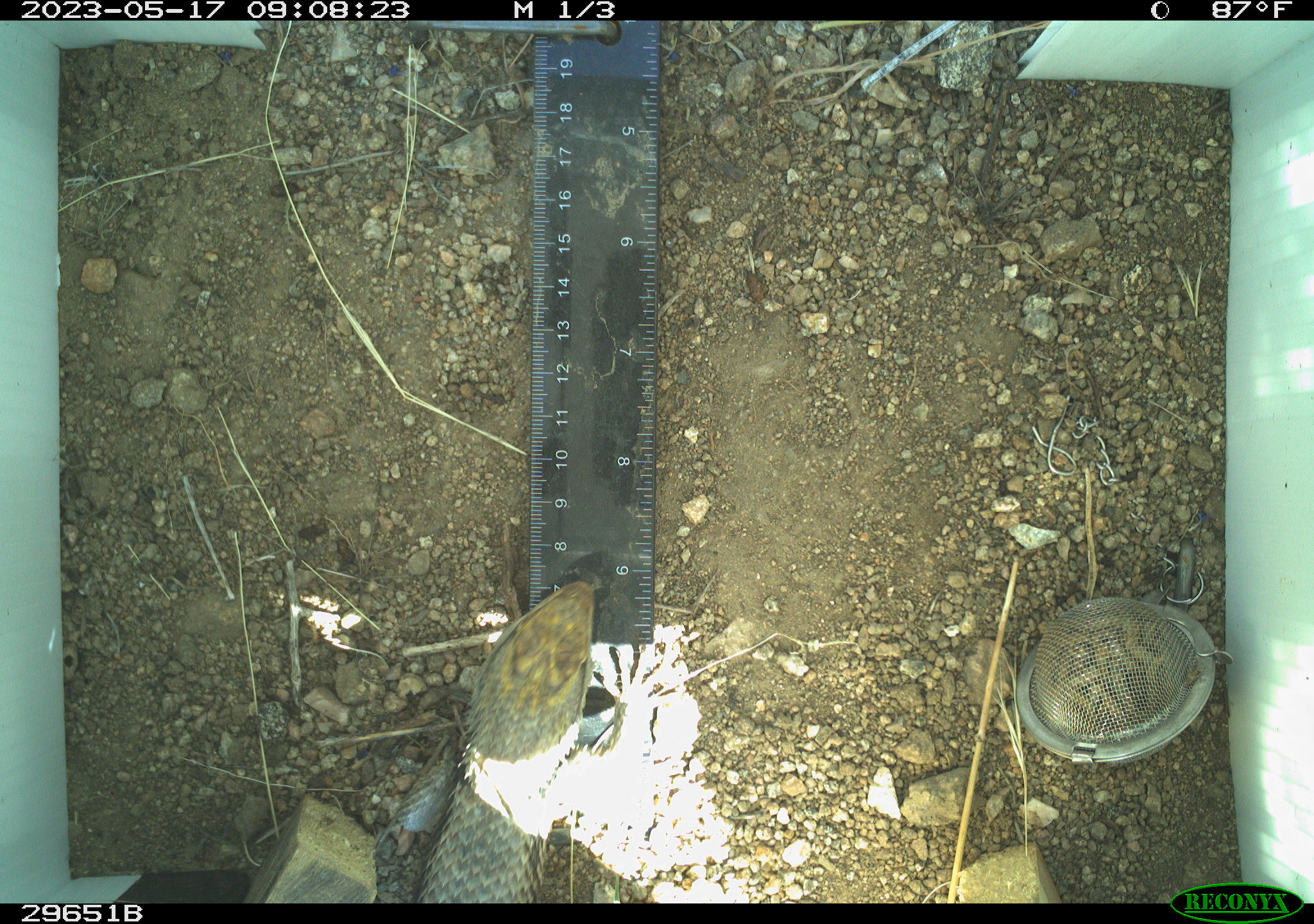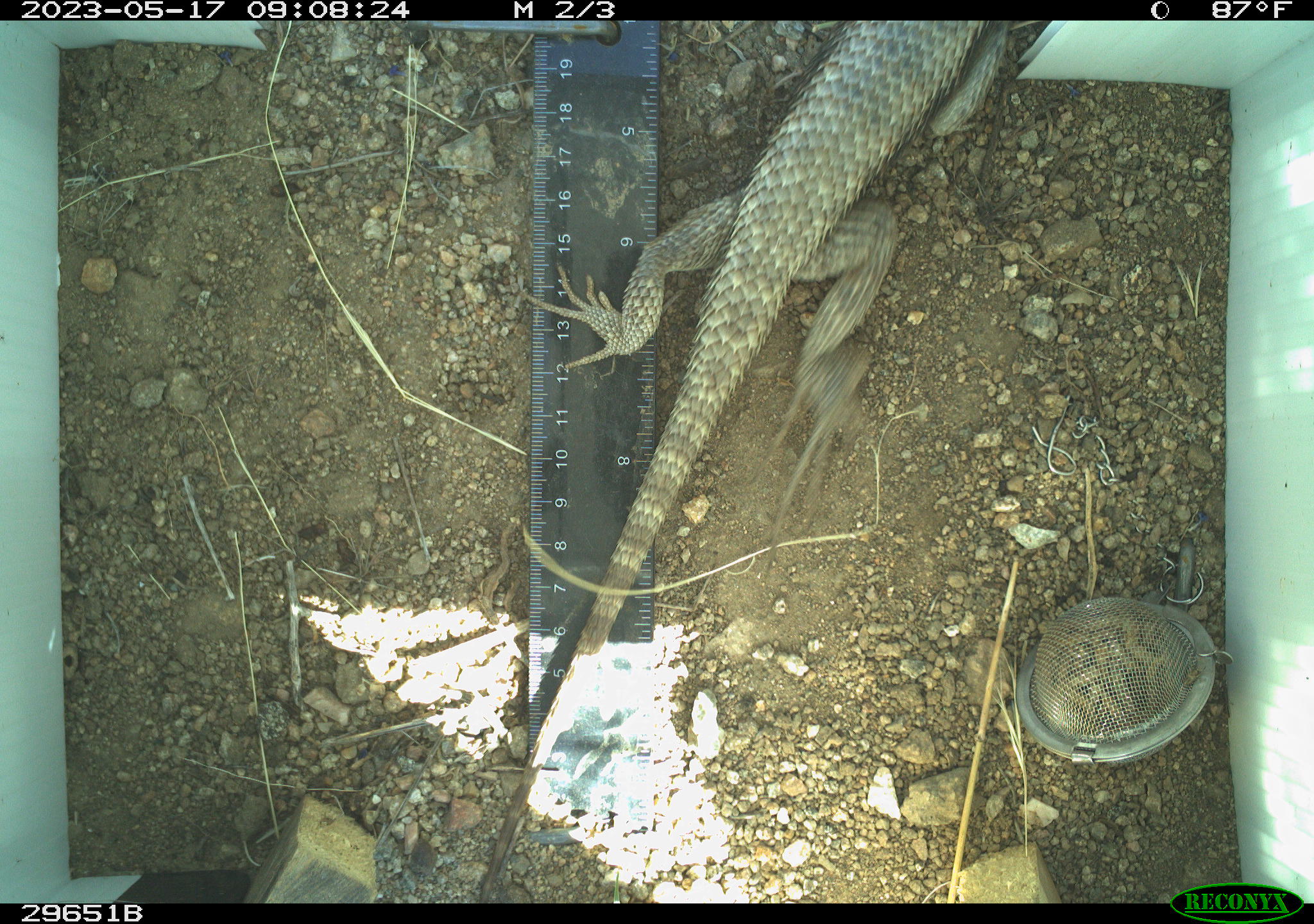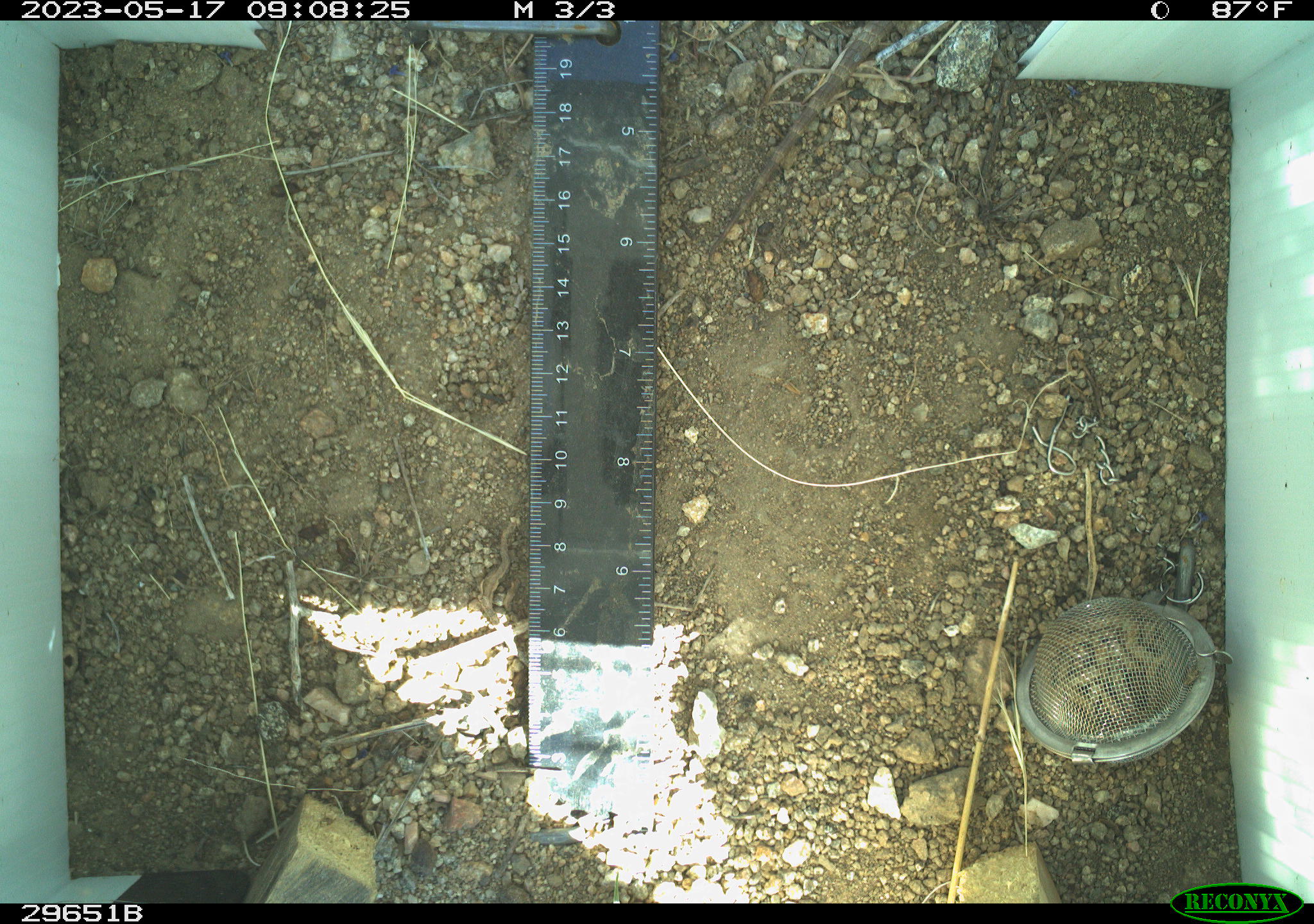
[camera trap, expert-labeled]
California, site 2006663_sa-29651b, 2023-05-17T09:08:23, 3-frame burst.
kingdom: Animalia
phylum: Chordata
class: Reptilia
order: Squamata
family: Phrynosomatidae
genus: Sceloporus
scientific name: Sceloporus uniformis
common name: yellow-backed spiny lizard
Yellow-backed spiny lizard (Sceloporus uniformis).